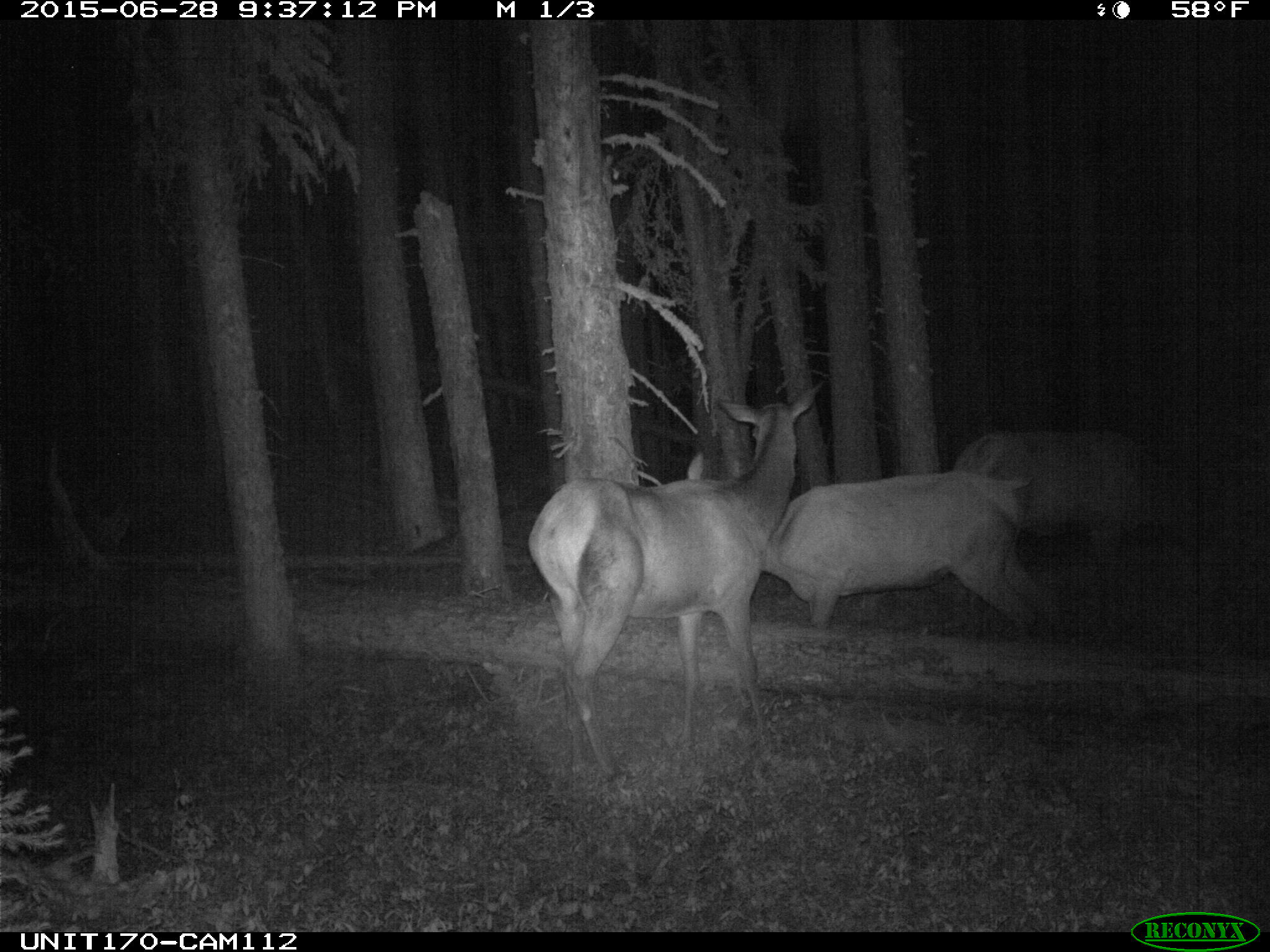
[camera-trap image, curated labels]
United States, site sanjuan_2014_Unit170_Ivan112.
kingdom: Animalia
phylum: Chordata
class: Mammalia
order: Artiodactyla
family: Cervidae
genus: Cervus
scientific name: Cervus elaphus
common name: red deer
Cervus elaphus (red deer).